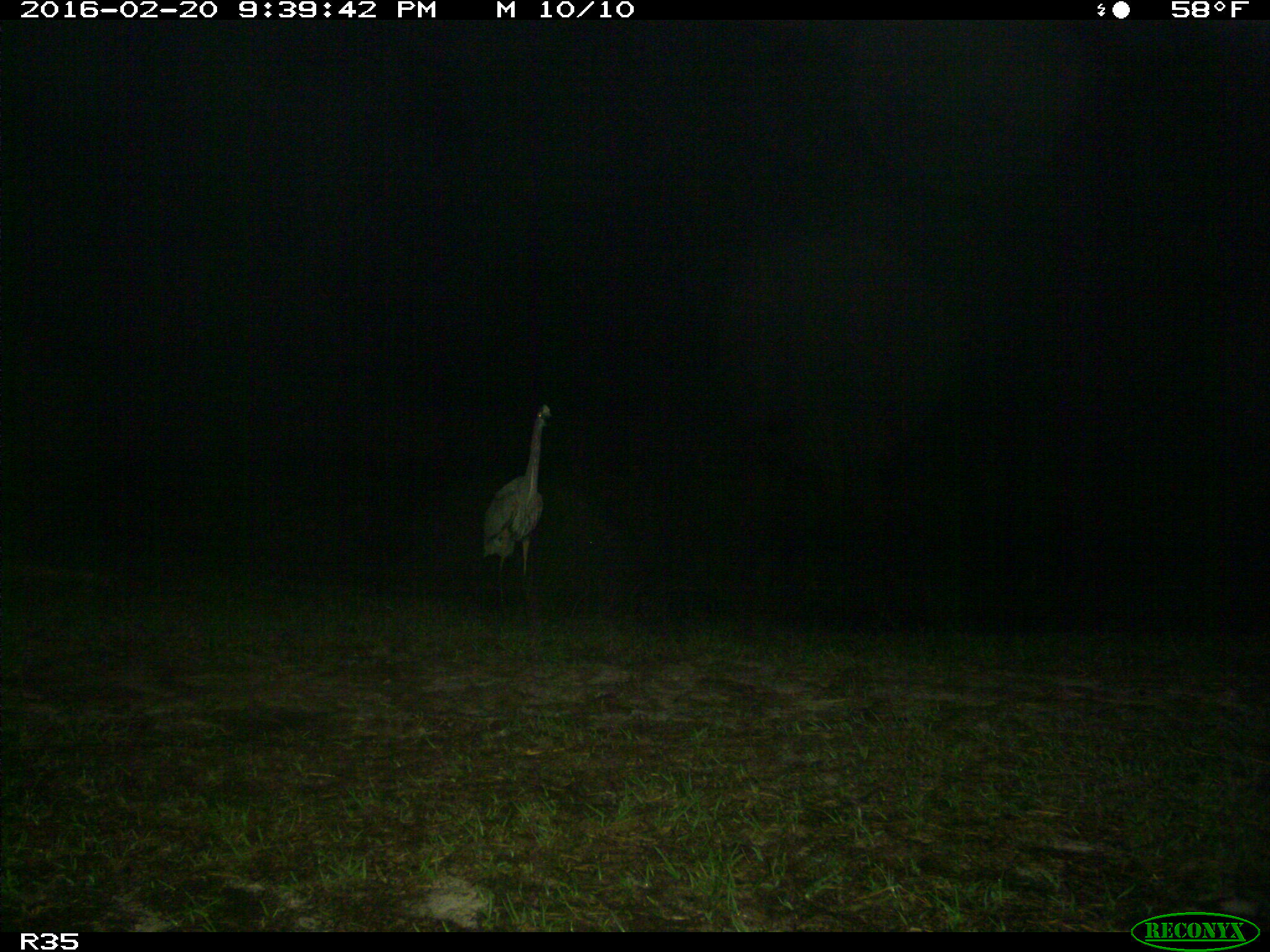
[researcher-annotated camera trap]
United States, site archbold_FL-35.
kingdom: Animalia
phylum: Chordata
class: Aves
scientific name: Aves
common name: birds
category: unidentified bird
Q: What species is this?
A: Unidentified bird (birds) (Aves).